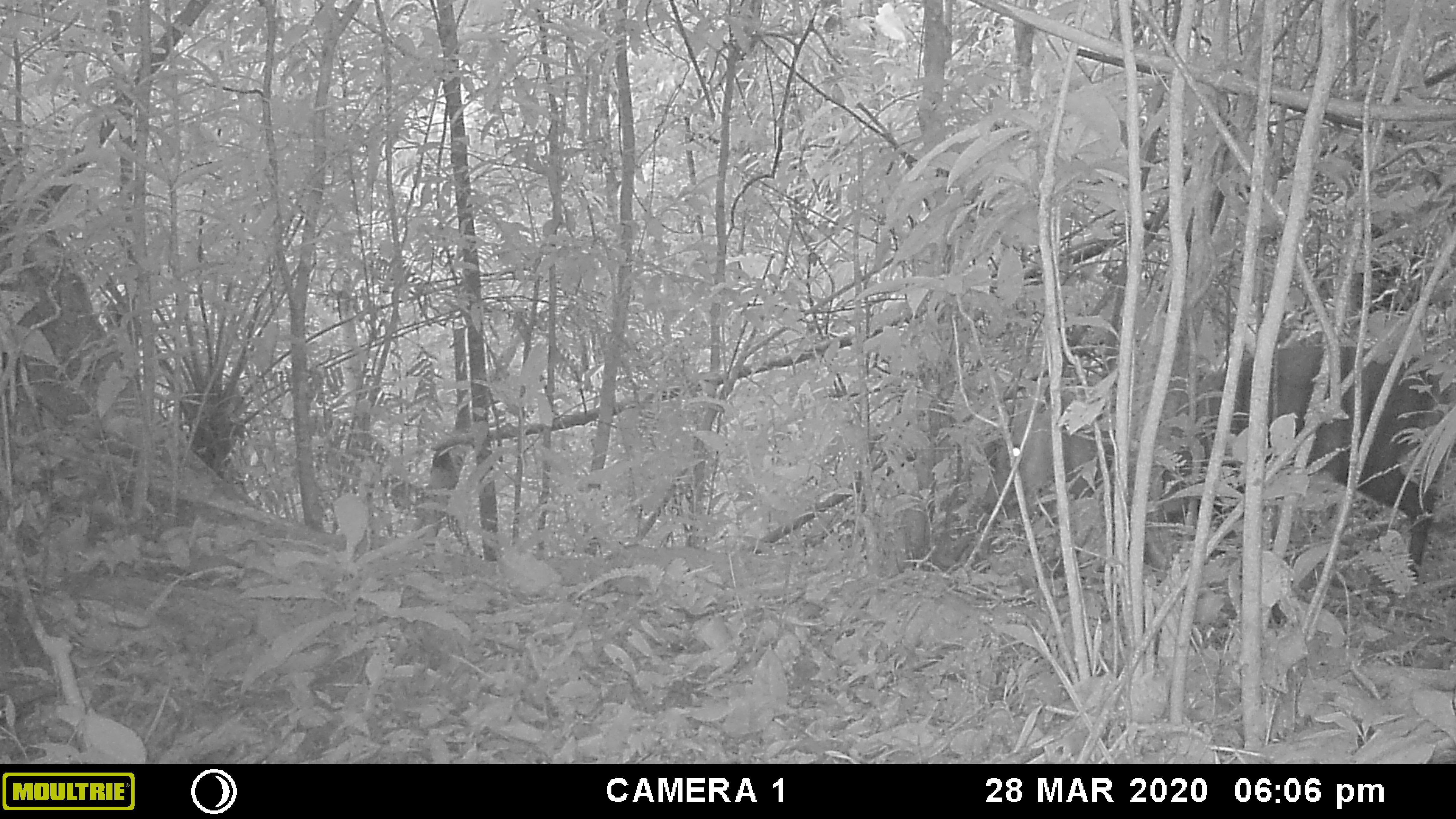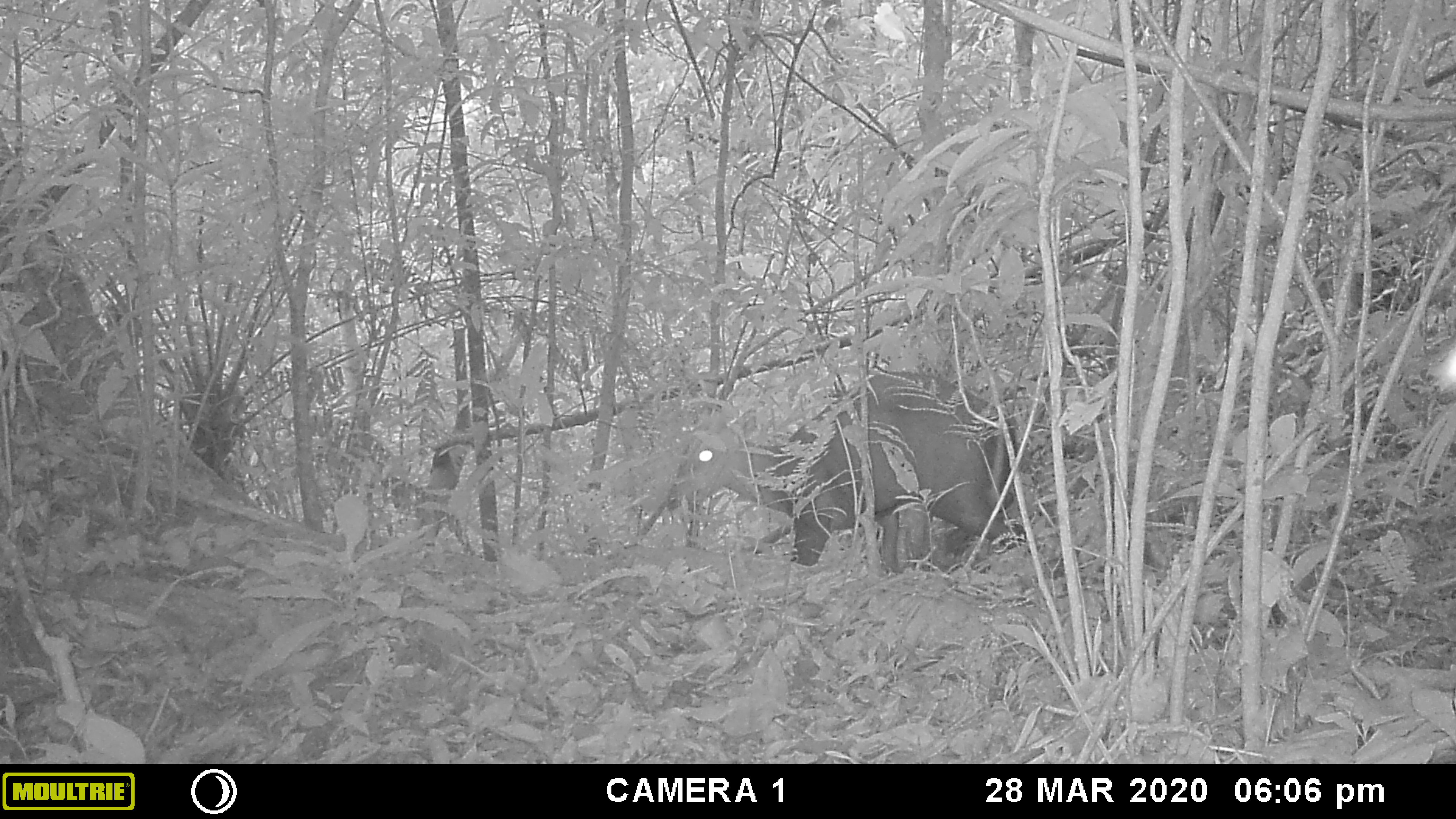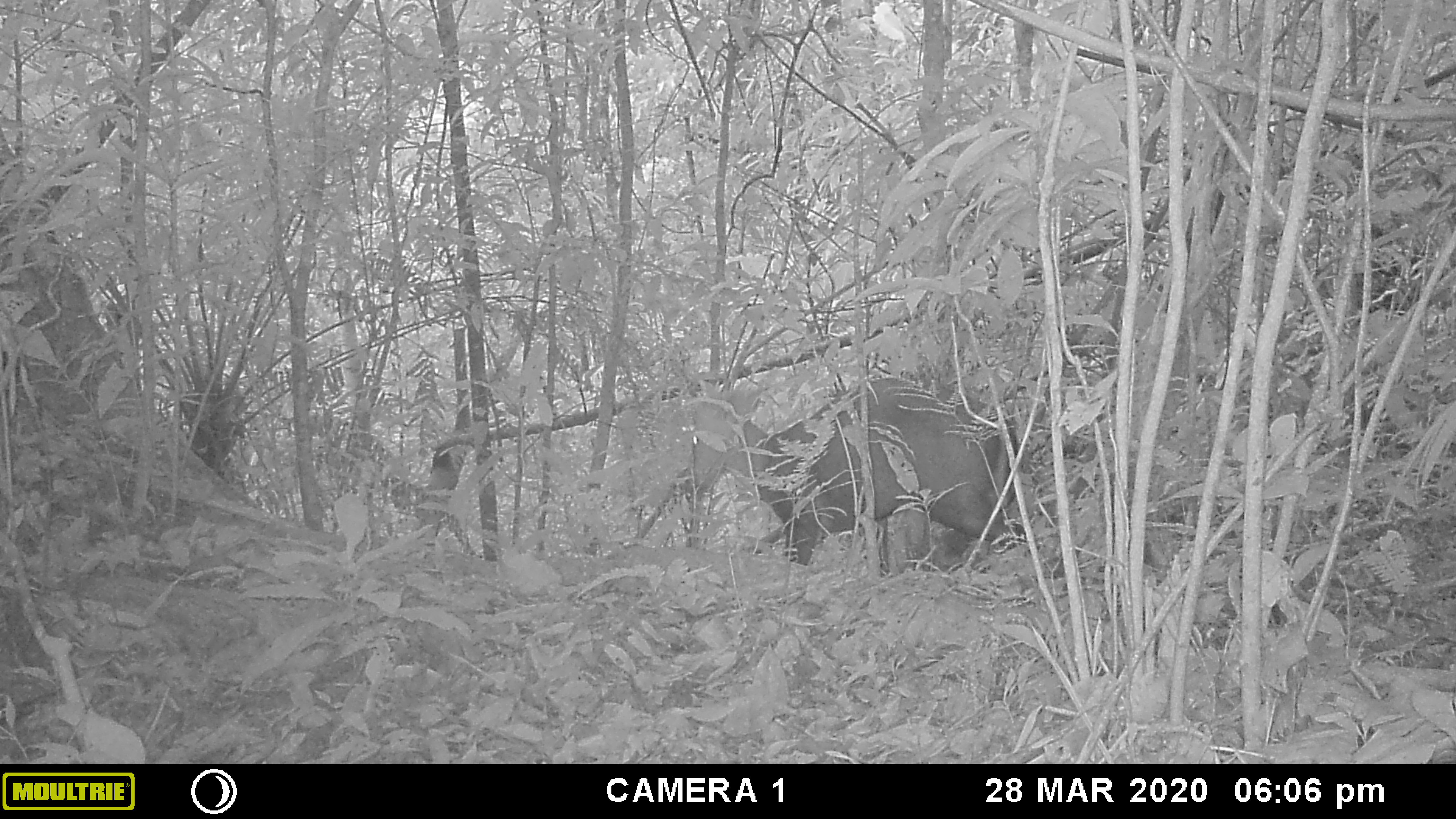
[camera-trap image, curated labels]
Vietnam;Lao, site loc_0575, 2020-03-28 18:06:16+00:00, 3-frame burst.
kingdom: Animalia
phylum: Chordata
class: Mammalia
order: Artiodactyla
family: Cervidae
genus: Muntiacus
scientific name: Muntiacus rooseveltorum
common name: roosevelt's muntjac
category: roosevelts muntjac group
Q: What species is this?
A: Roosevelts muntjac group (roosevelt's muntjac) (Muntiacus rooseveltorum).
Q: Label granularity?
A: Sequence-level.